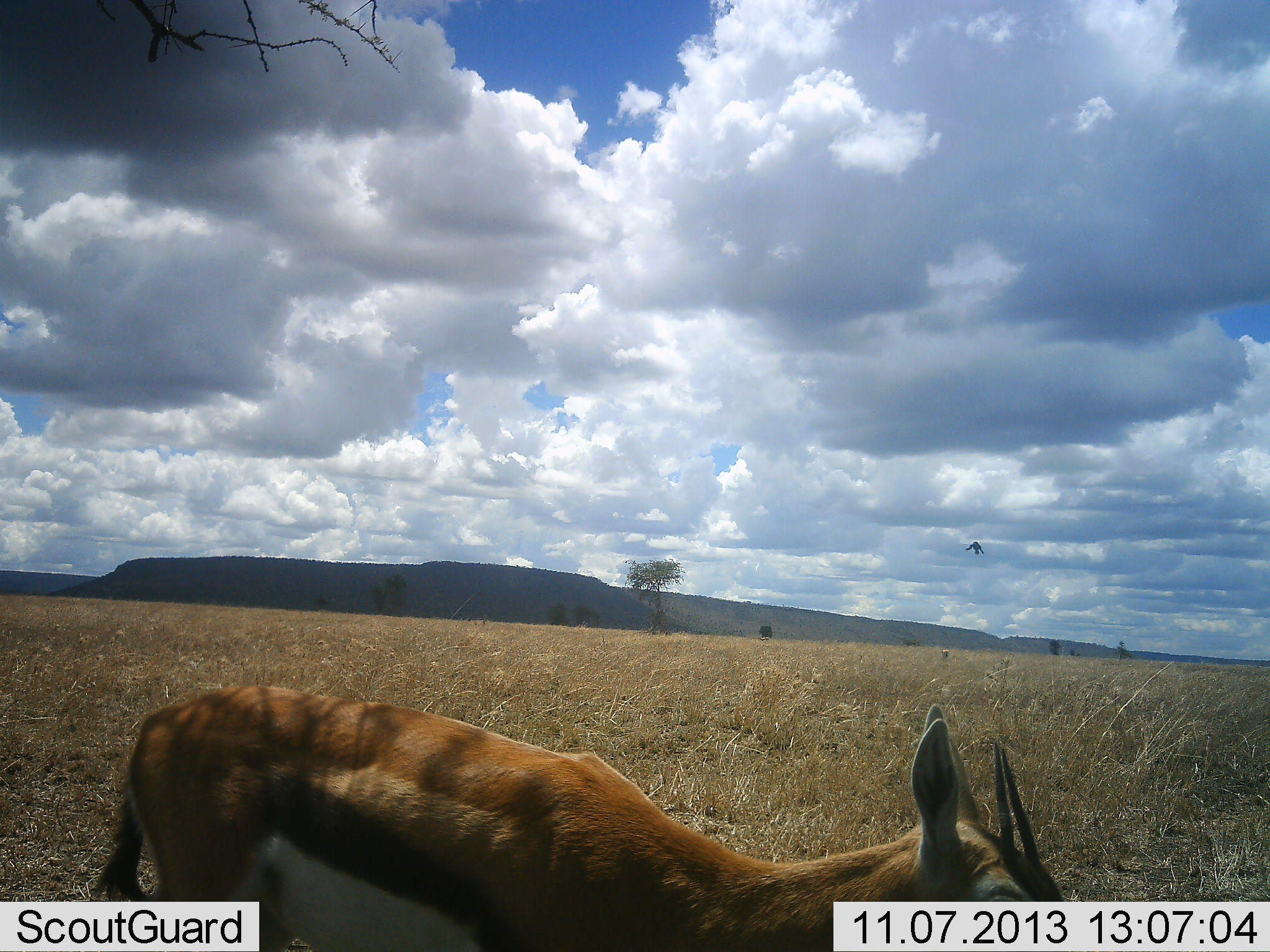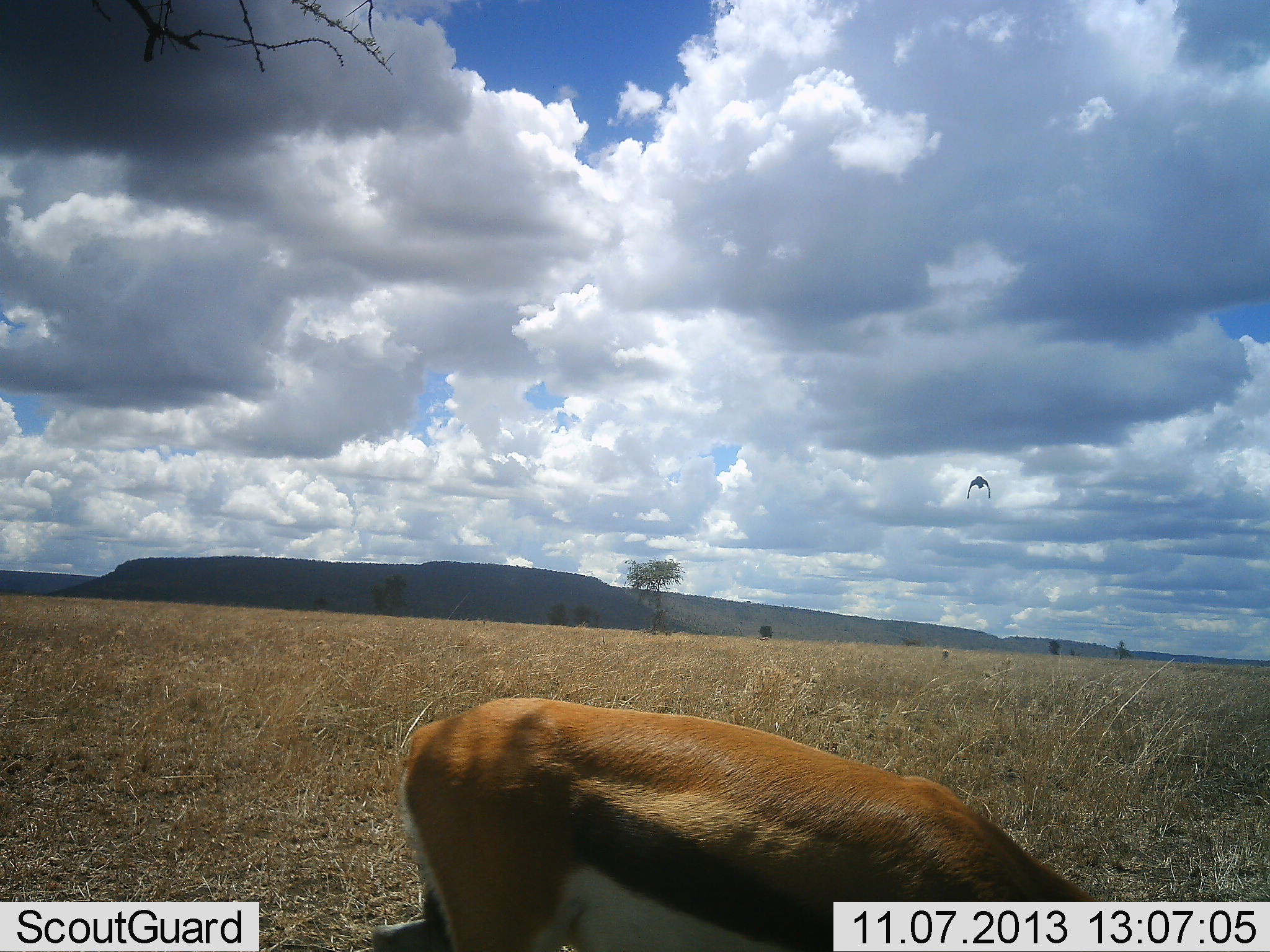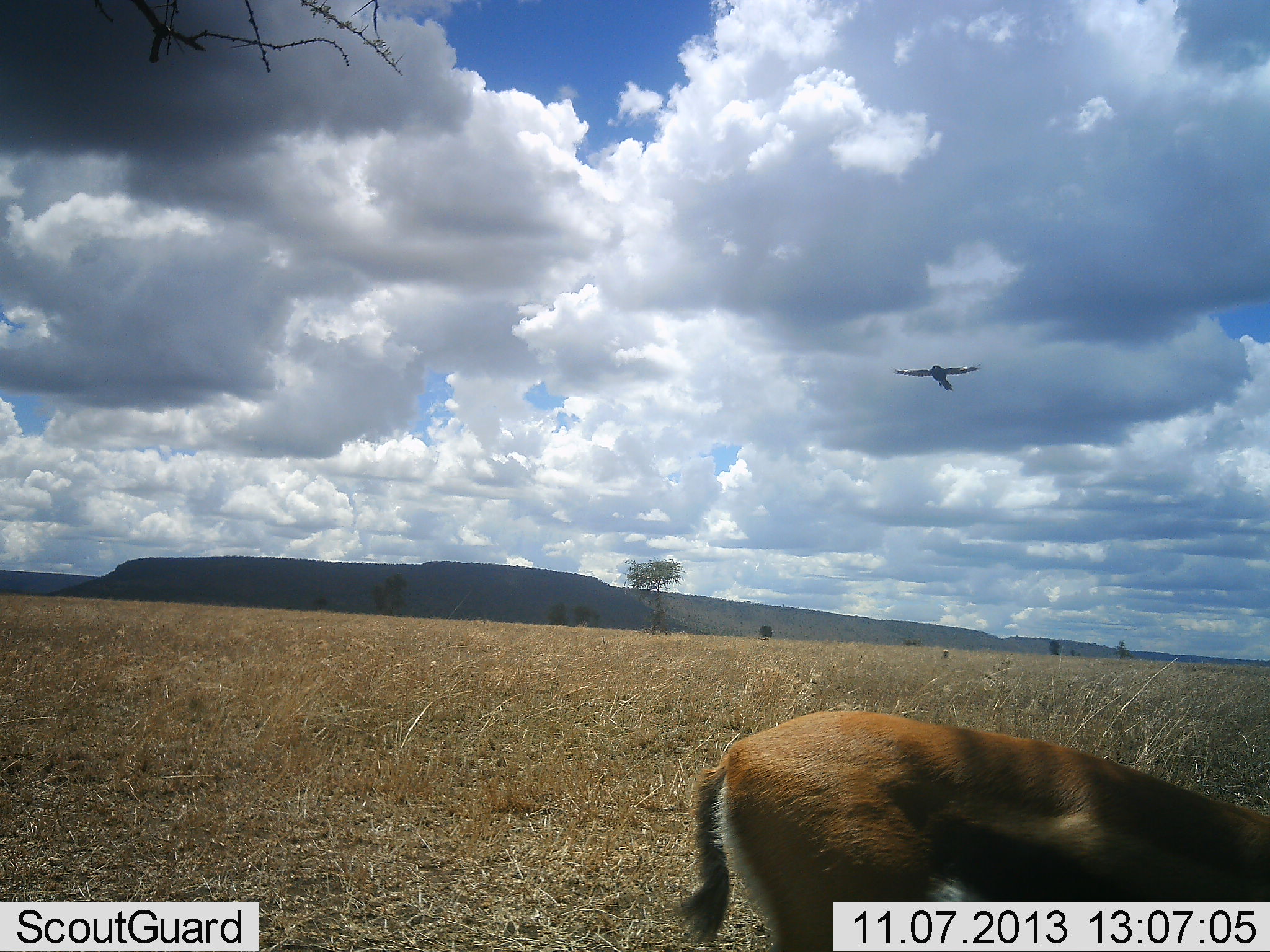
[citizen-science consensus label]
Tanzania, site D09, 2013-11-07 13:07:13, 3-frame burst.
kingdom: Animalia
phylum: Chordata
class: Mammalia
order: Artiodactyla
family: Bovidae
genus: Eudorcas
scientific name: Eudorcas thomsonii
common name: thomson's gazelle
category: gazellethomsons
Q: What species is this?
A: Gazellethomsons (thomson's gazelle) (Eudorcas thomsonii).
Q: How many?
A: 1.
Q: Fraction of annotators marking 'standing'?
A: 9%.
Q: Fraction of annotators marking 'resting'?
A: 0%.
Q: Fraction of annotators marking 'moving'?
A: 36%.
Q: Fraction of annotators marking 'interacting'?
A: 0%.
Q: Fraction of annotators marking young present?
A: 0%.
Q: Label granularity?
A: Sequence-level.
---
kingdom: Animalia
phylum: Chordata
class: Aves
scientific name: Aves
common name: bird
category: otherbird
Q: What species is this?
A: Otherbird (bird) (Aves).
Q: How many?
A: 1.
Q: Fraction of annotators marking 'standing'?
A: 0%.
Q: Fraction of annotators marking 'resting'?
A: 0%.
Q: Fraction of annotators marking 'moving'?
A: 100%.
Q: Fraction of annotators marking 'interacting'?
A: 0%.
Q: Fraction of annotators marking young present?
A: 0%.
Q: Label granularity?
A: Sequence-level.